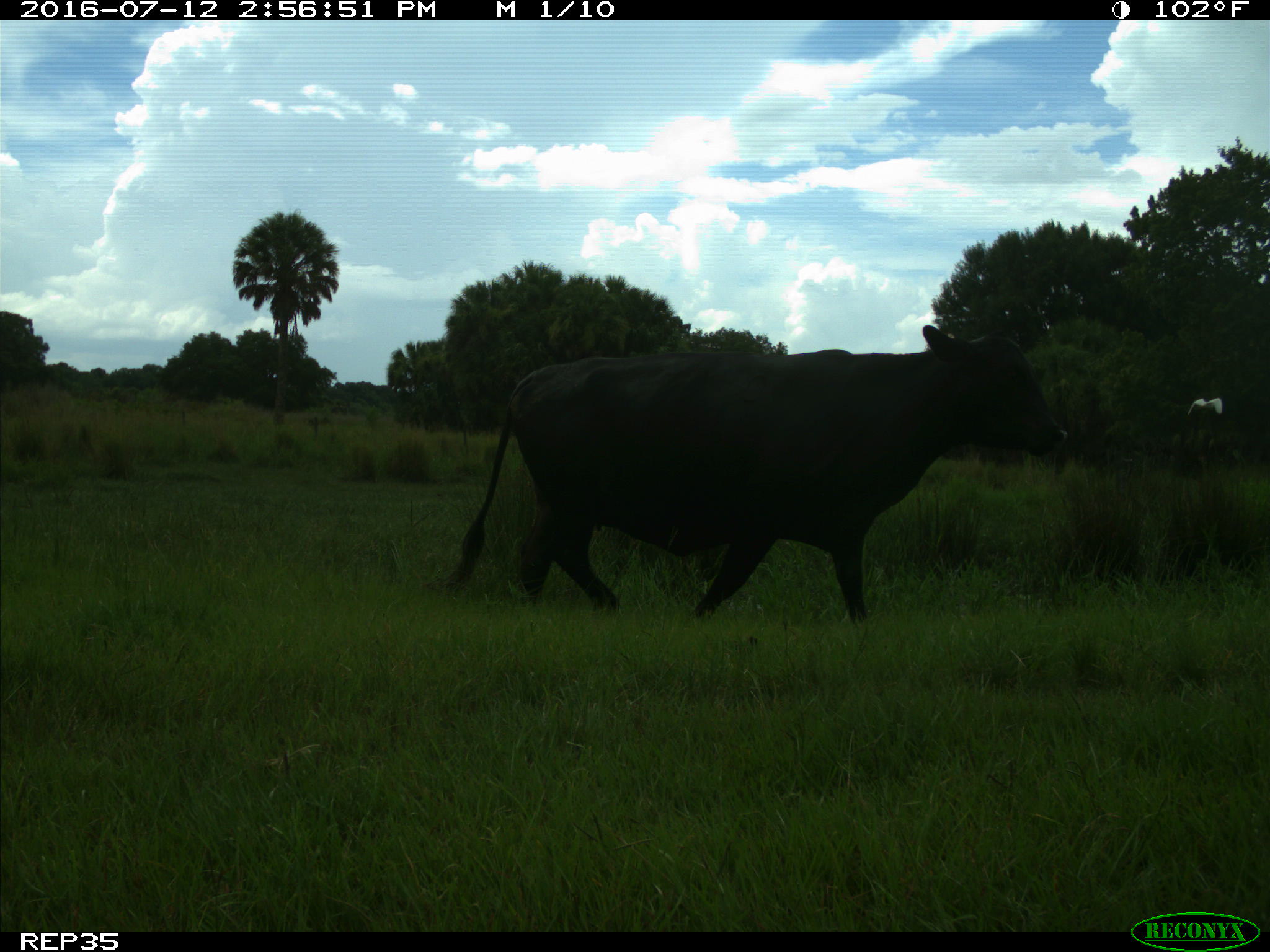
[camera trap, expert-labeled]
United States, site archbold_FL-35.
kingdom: Animalia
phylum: Chordata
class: Mammalia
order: Artiodactyla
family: Bovidae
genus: Bos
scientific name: Bos taurus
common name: domestic cow